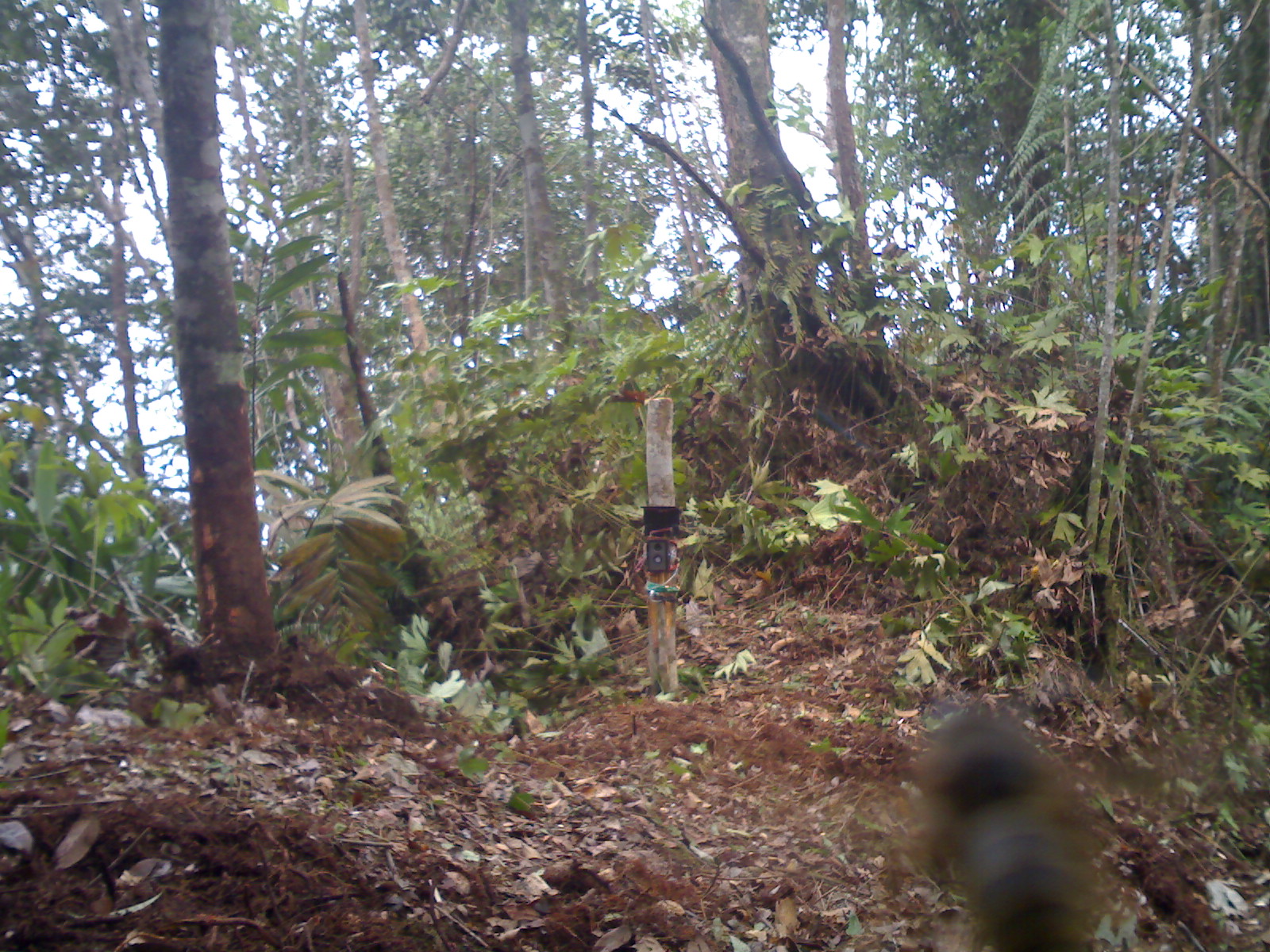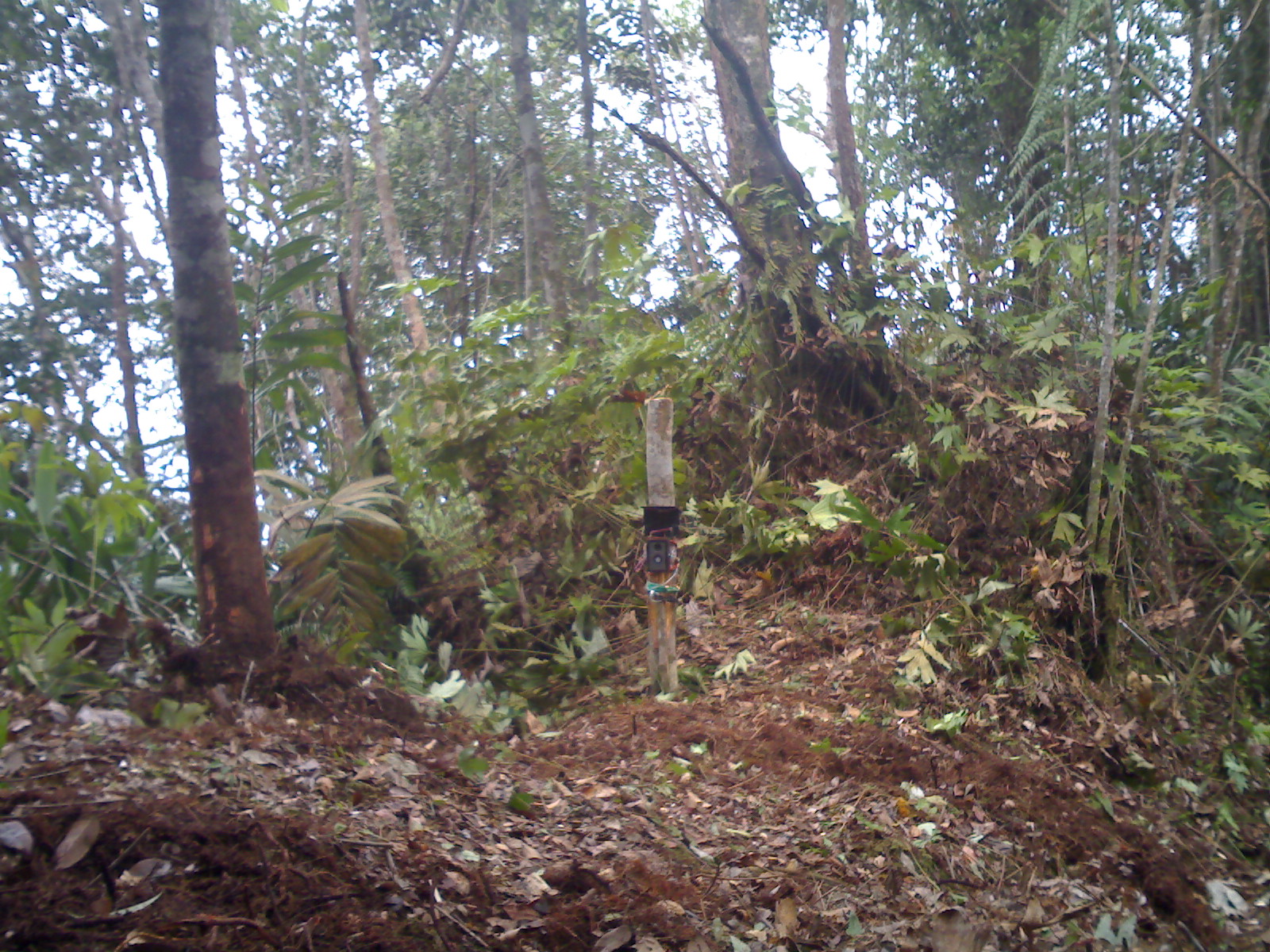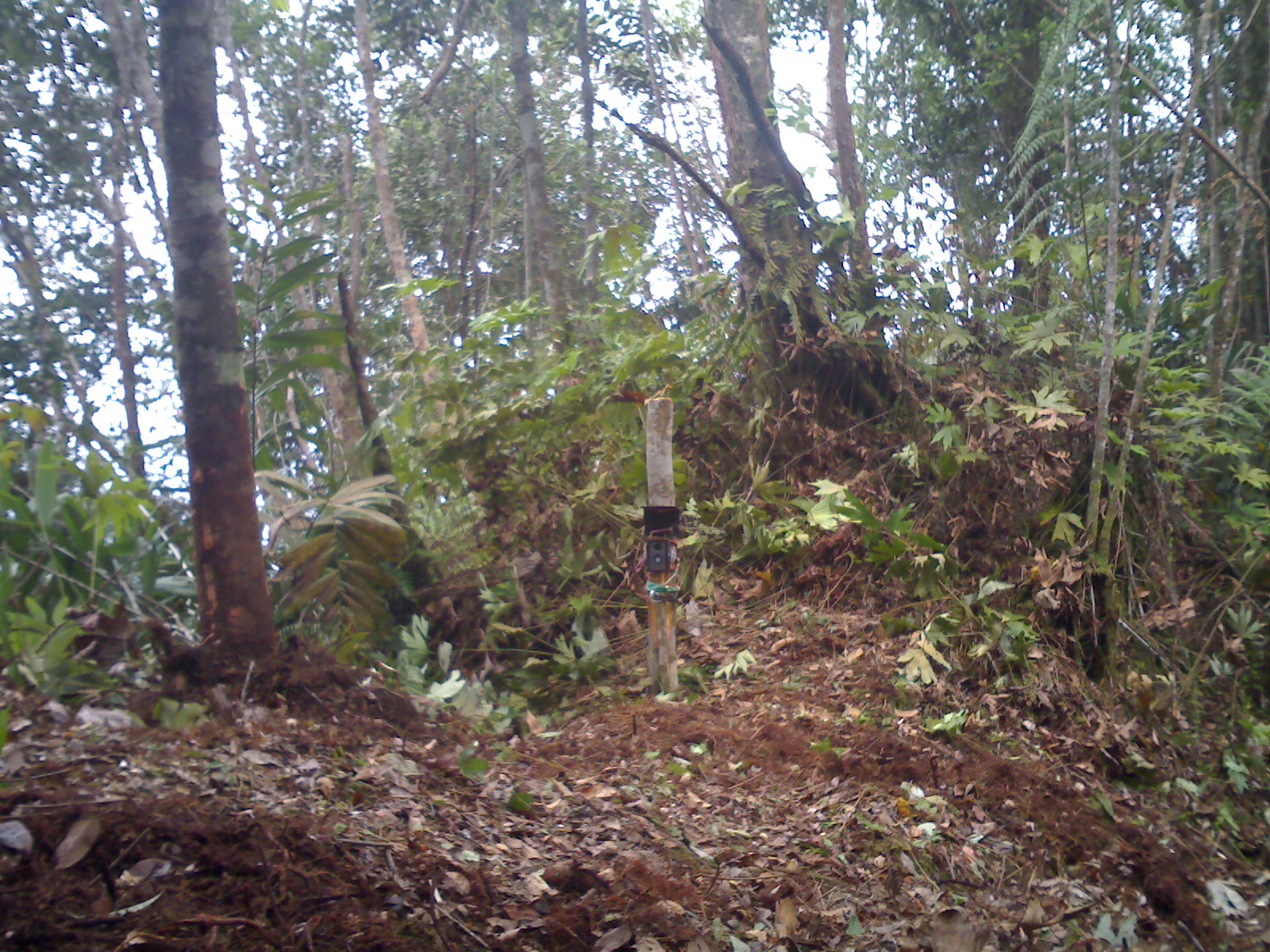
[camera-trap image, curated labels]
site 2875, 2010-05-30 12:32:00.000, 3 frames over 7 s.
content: unidentified animal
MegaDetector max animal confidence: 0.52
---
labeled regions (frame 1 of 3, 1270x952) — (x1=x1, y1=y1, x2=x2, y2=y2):
unknown: (x1=887, y1=703, x2=1103, y2=949)